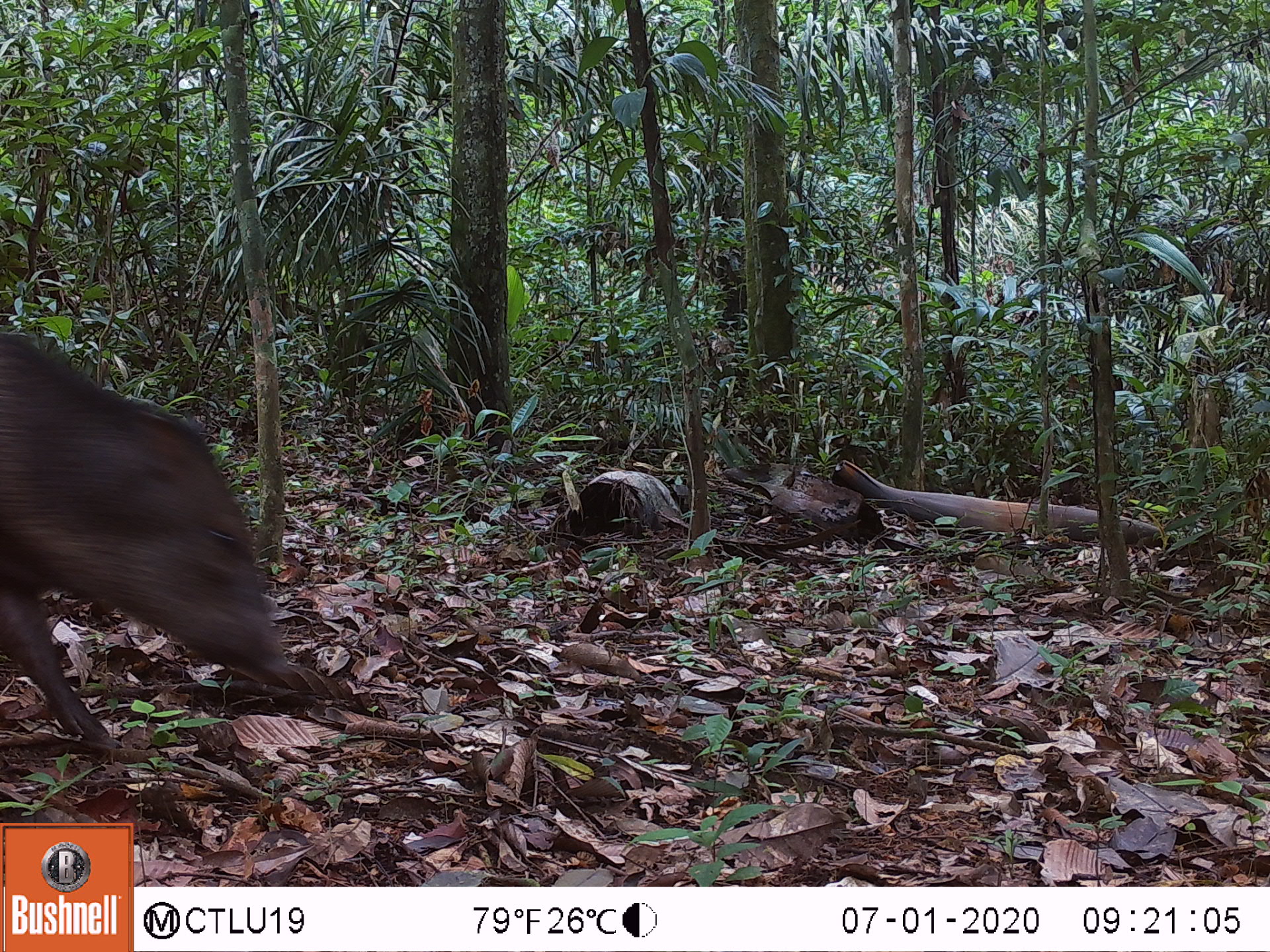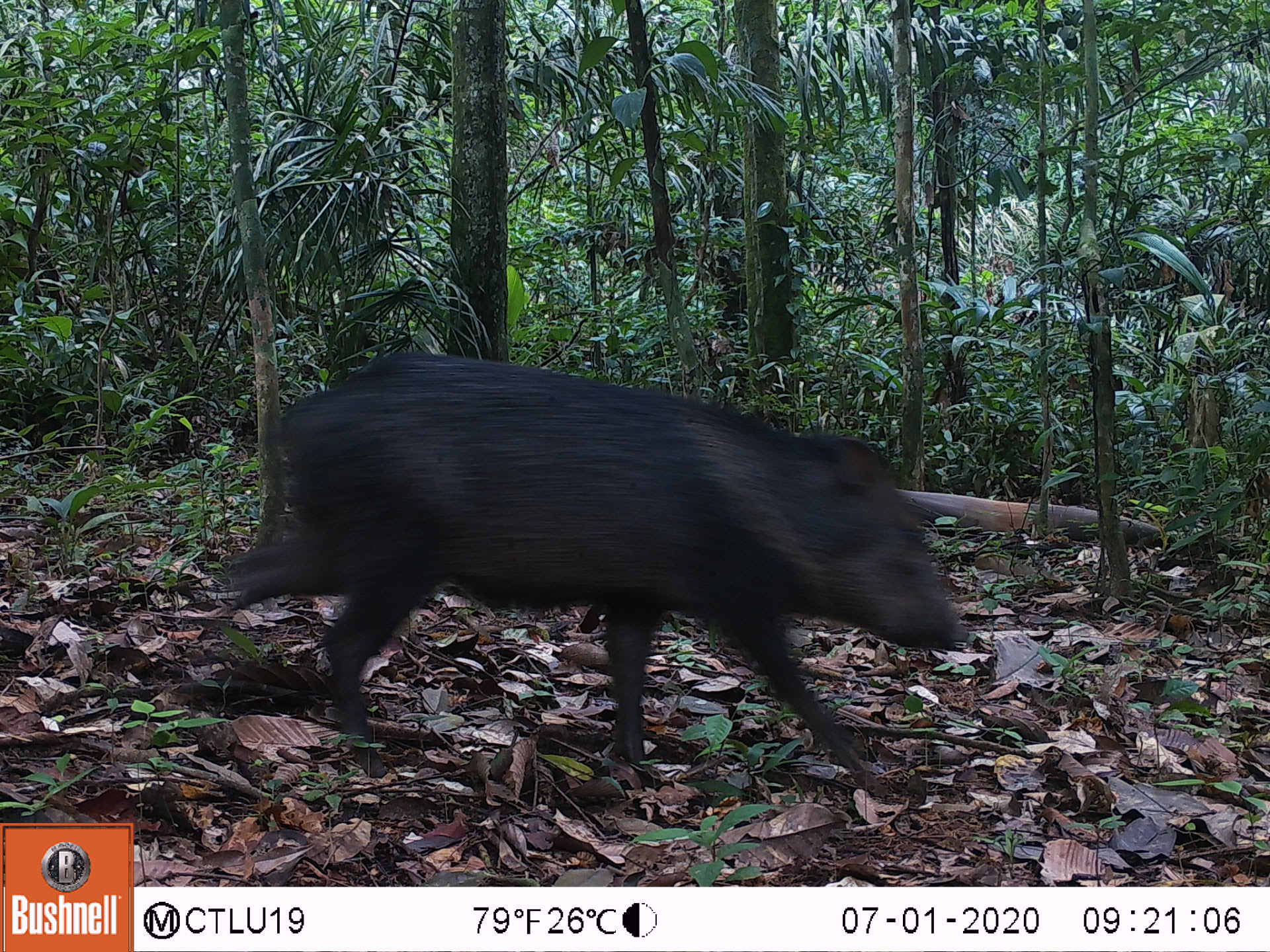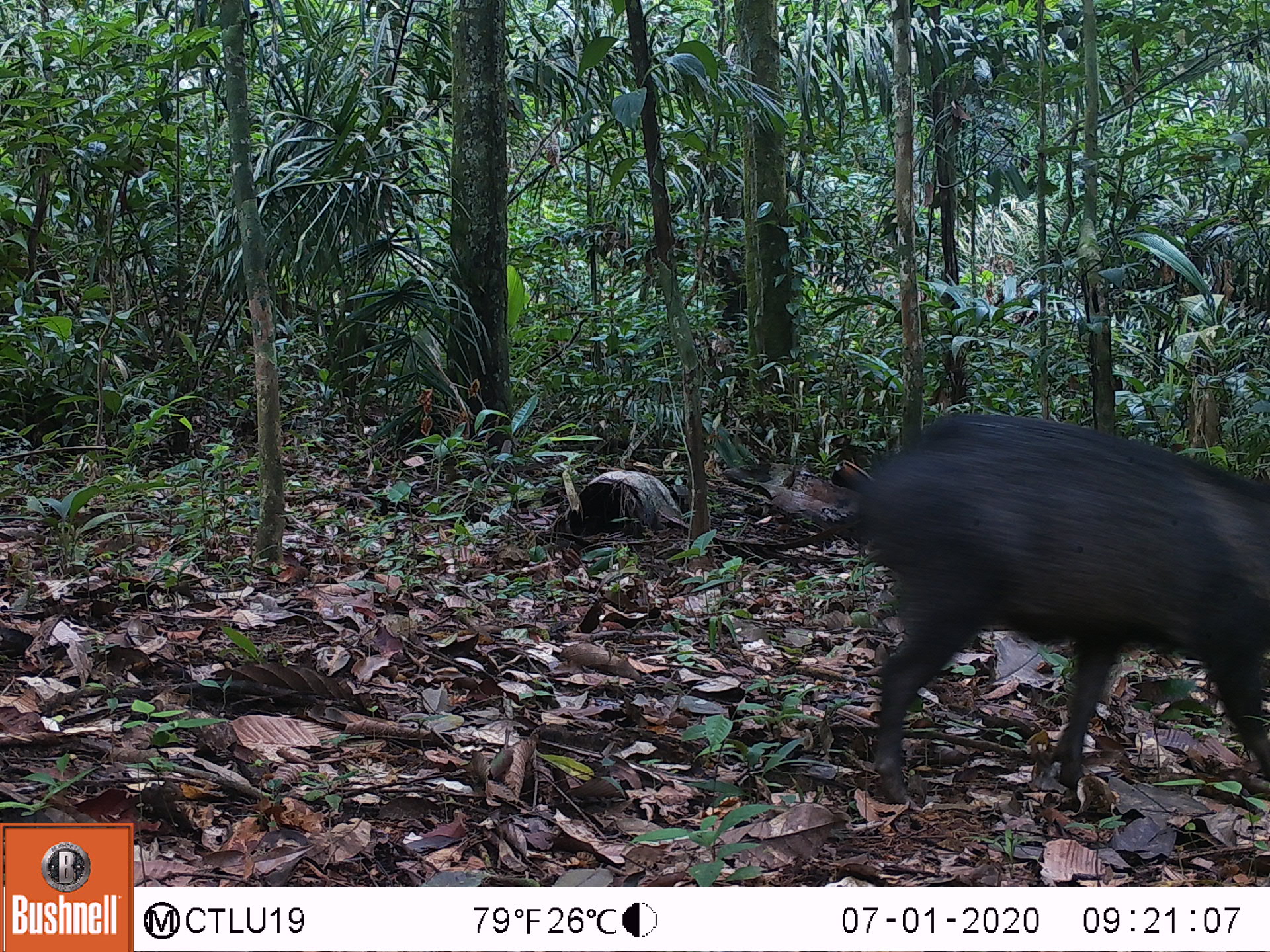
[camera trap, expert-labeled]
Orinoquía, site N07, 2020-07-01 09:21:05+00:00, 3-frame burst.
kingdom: Animalia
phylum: Chordata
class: Mammalia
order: Artiodactyla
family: Tayassuidae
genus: Pecari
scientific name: Pecari tajacu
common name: collared peccary